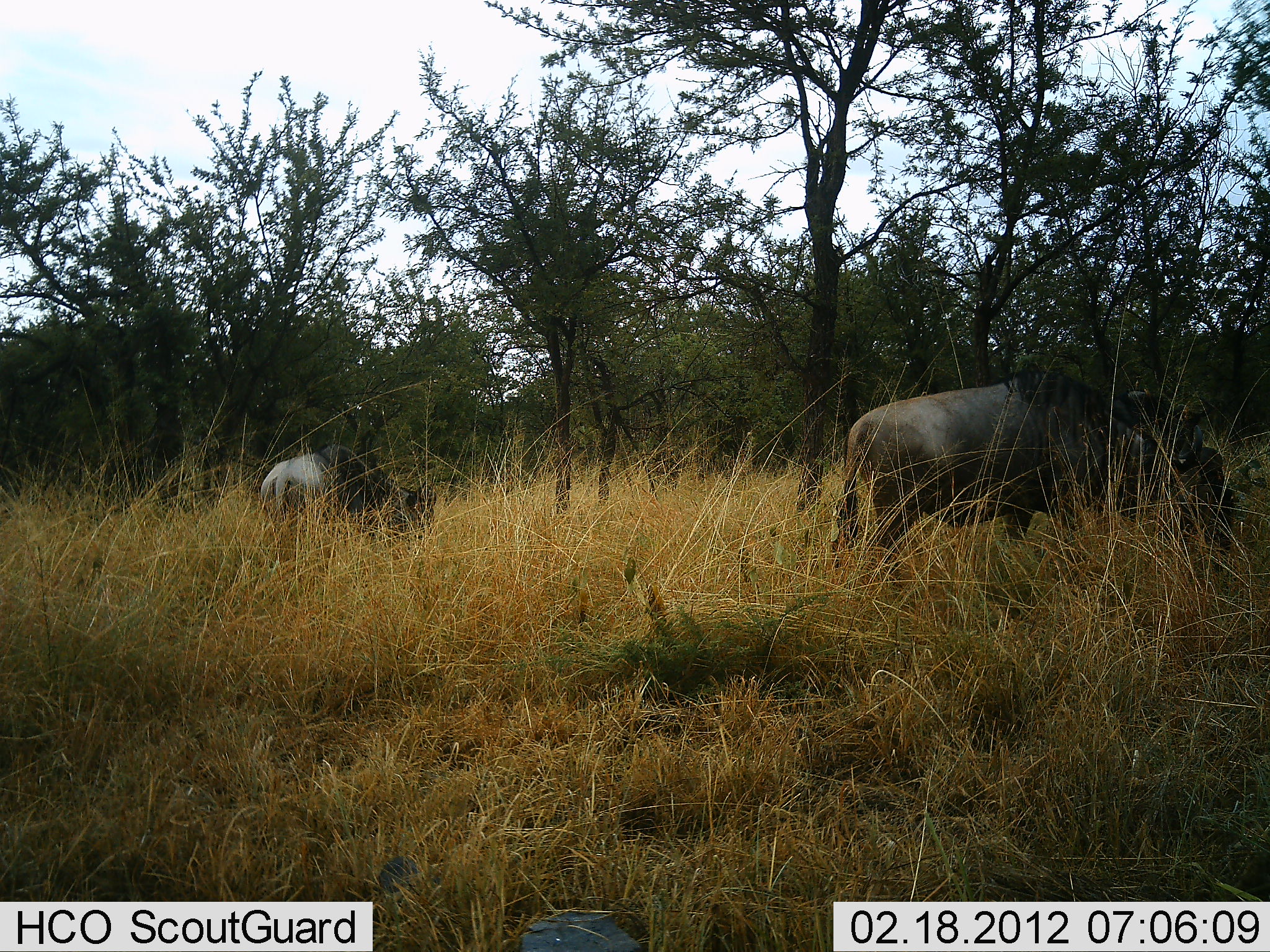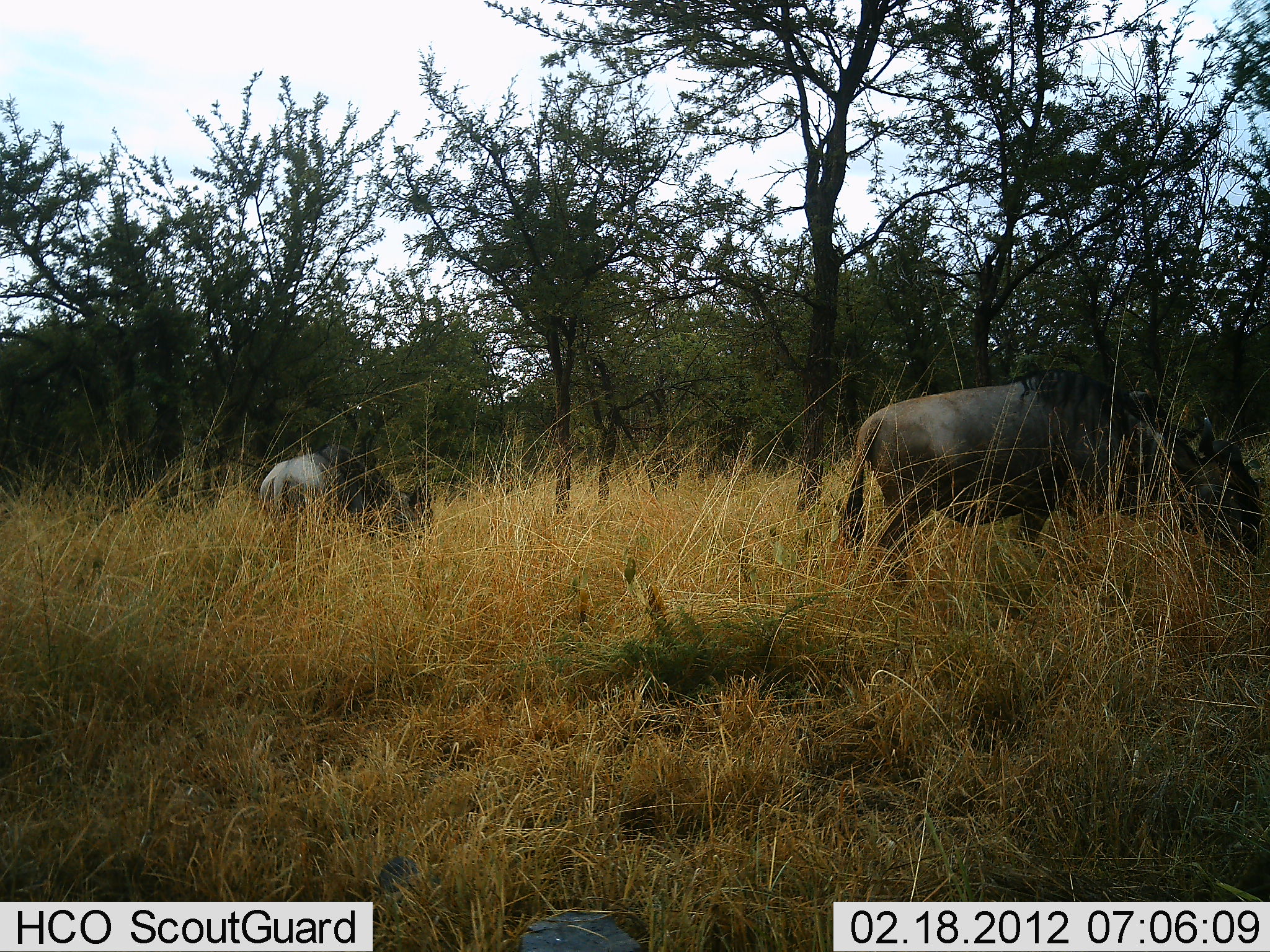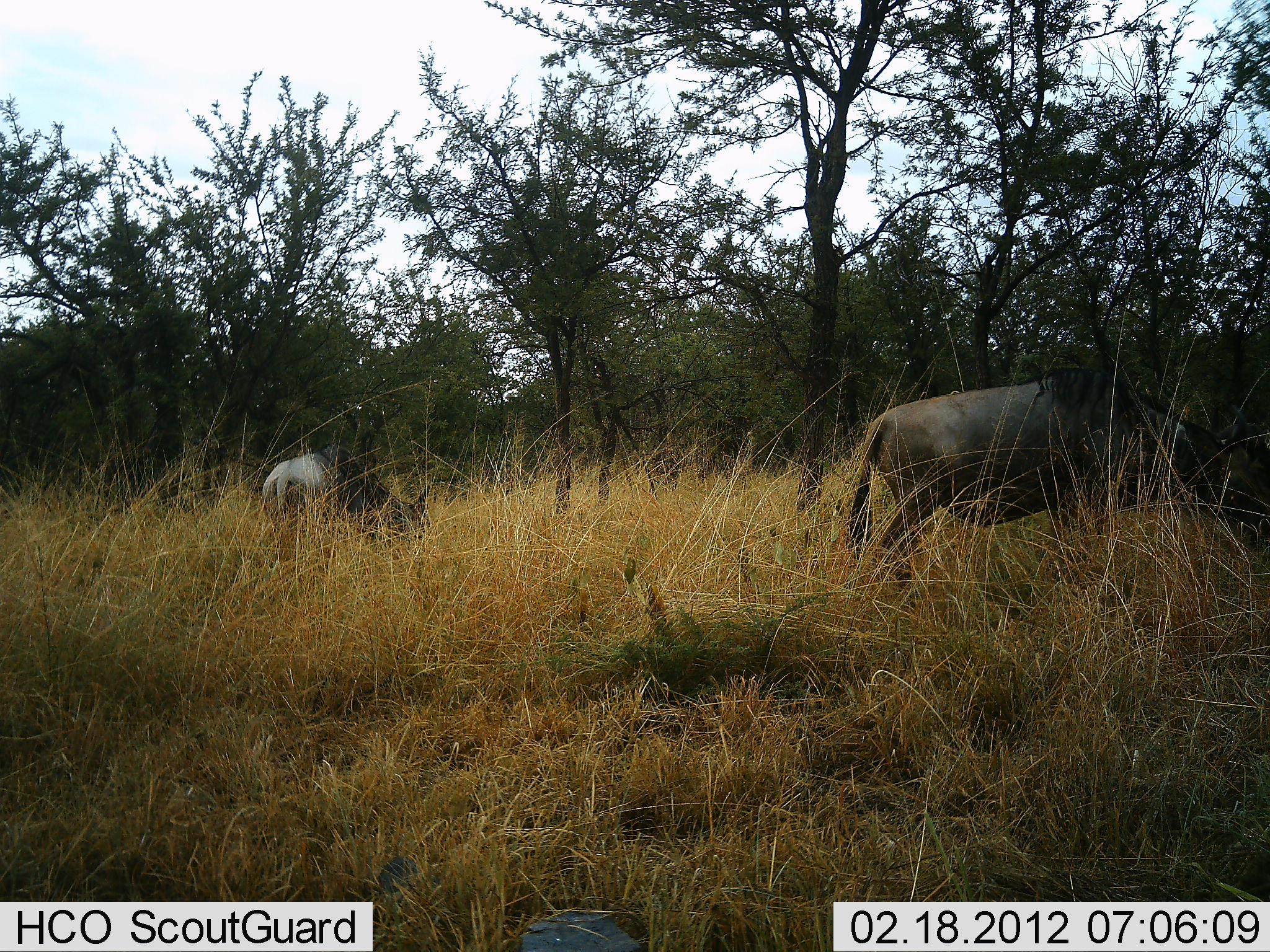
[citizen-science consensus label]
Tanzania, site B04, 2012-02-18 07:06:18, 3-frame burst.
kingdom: Animalia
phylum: Chordata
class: Mammalia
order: Artiodactyla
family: Bovidae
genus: Connochaetes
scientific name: Connochaetes taurinus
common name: blue wildebeest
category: wildebeest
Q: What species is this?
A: Wildebeest (blue wildebeest) (Connochaetes taurinus).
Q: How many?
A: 2.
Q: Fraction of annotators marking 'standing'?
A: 31%.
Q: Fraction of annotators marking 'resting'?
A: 0%.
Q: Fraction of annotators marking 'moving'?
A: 0%.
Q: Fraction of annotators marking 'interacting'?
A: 0%.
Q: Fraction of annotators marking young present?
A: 0%.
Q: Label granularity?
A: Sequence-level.